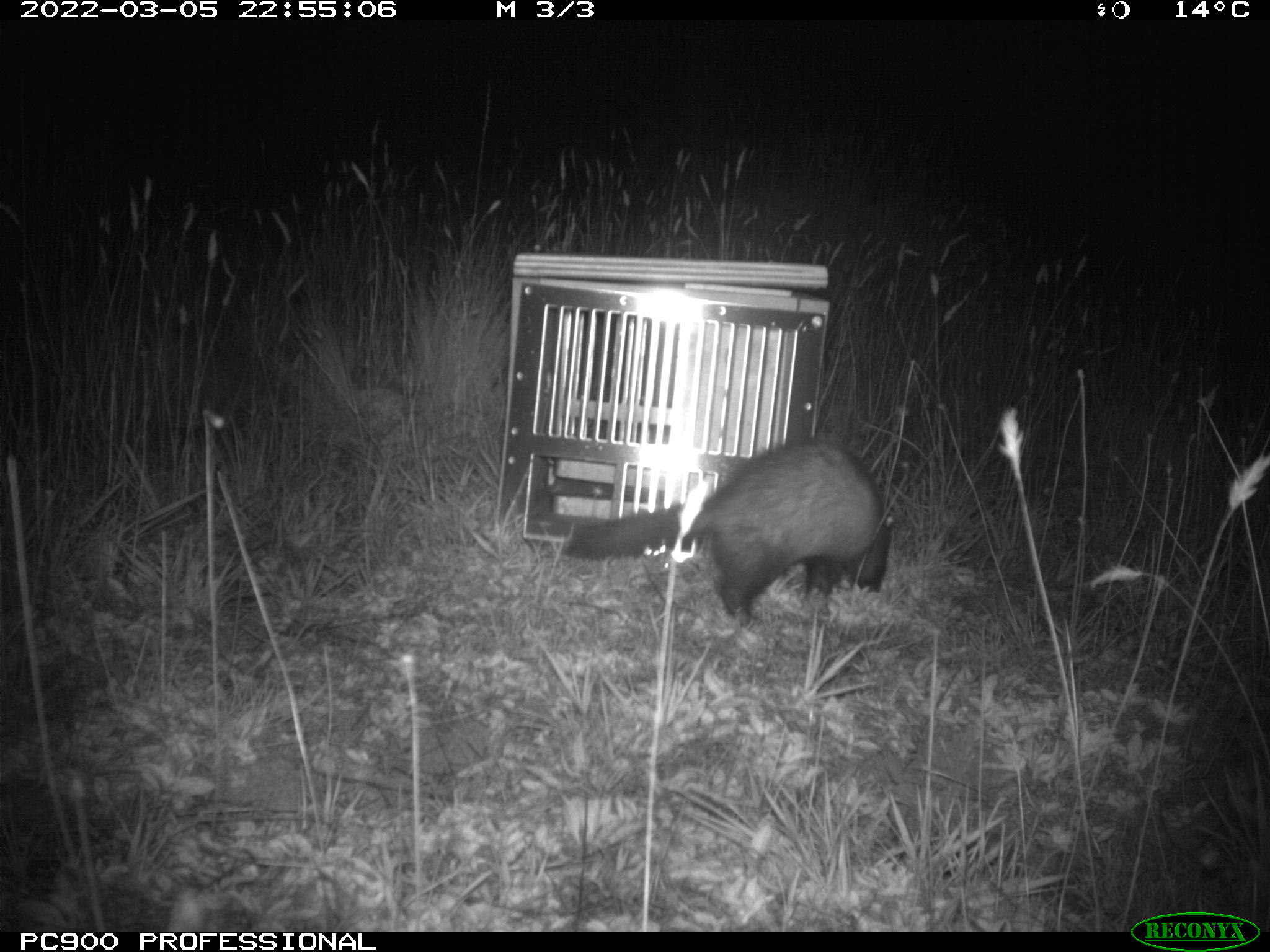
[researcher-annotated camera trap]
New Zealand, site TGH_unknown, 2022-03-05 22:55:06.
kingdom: Animalia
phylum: Chordata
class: Mammalia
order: Carnivora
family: Mustelidae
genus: Mustela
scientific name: Mustela furo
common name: ferret